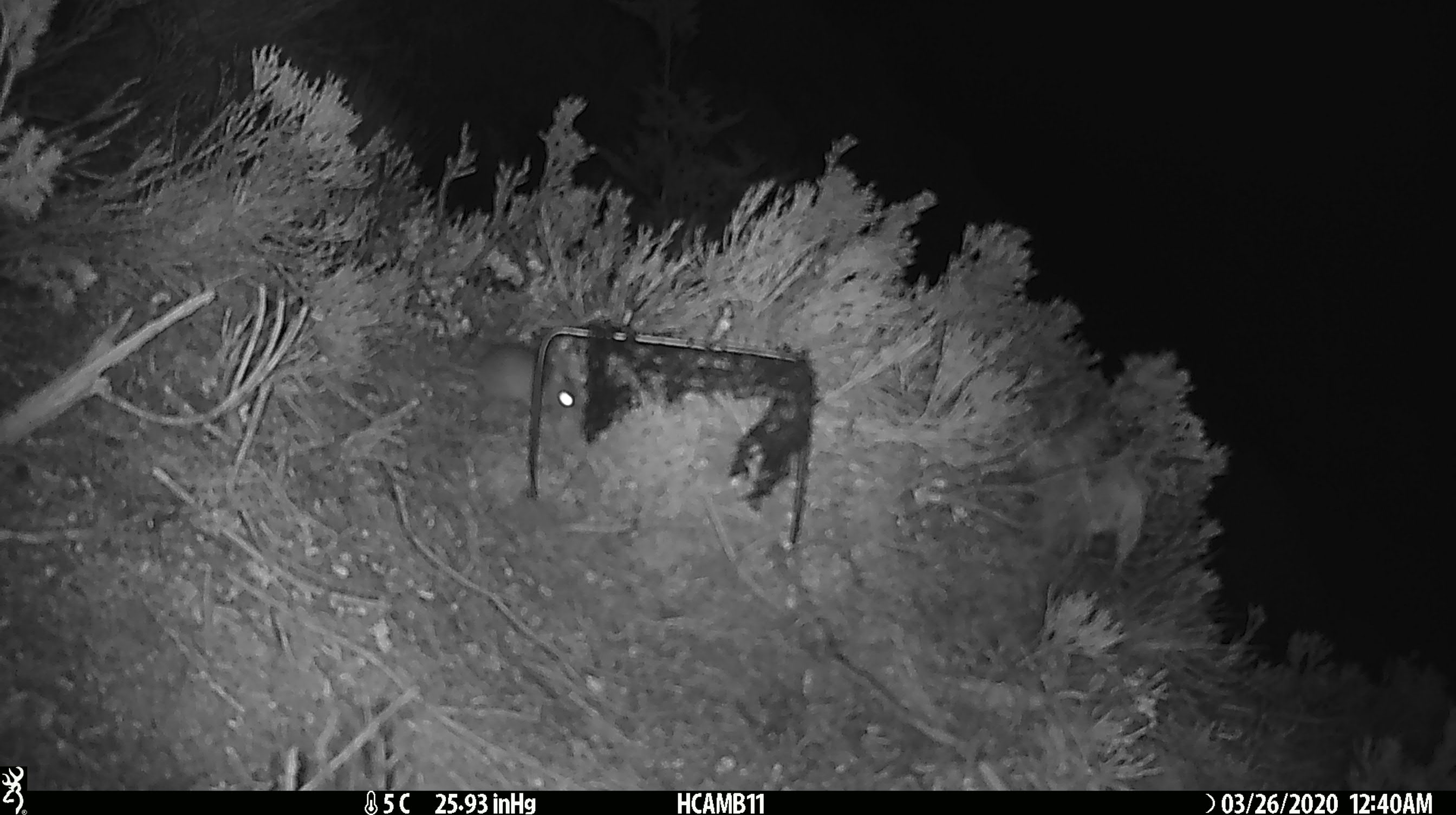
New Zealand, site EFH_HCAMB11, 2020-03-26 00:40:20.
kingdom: Animalia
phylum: Chordata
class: Mammalia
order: Rodentia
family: Muridae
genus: Mus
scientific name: Mus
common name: mouse